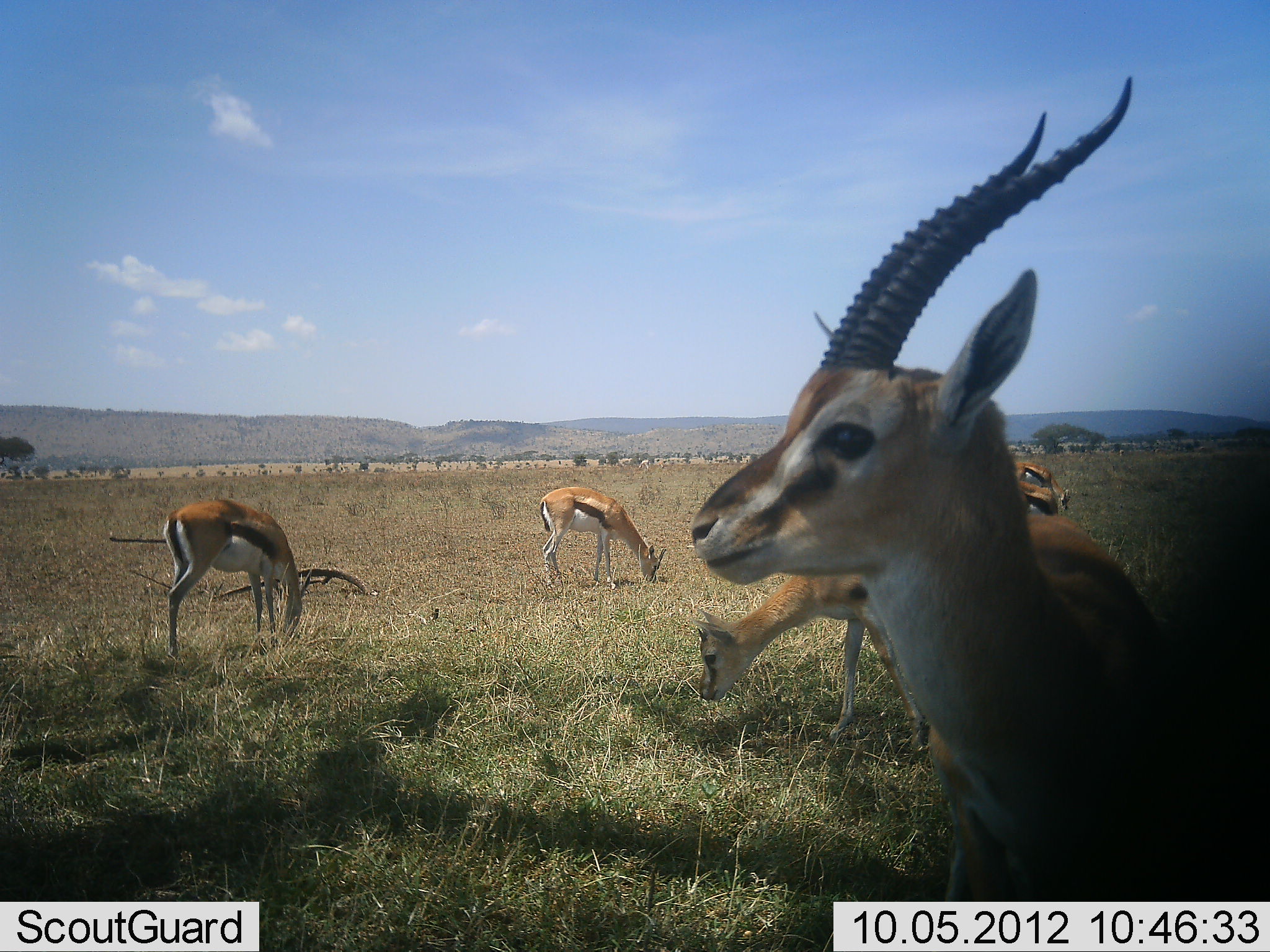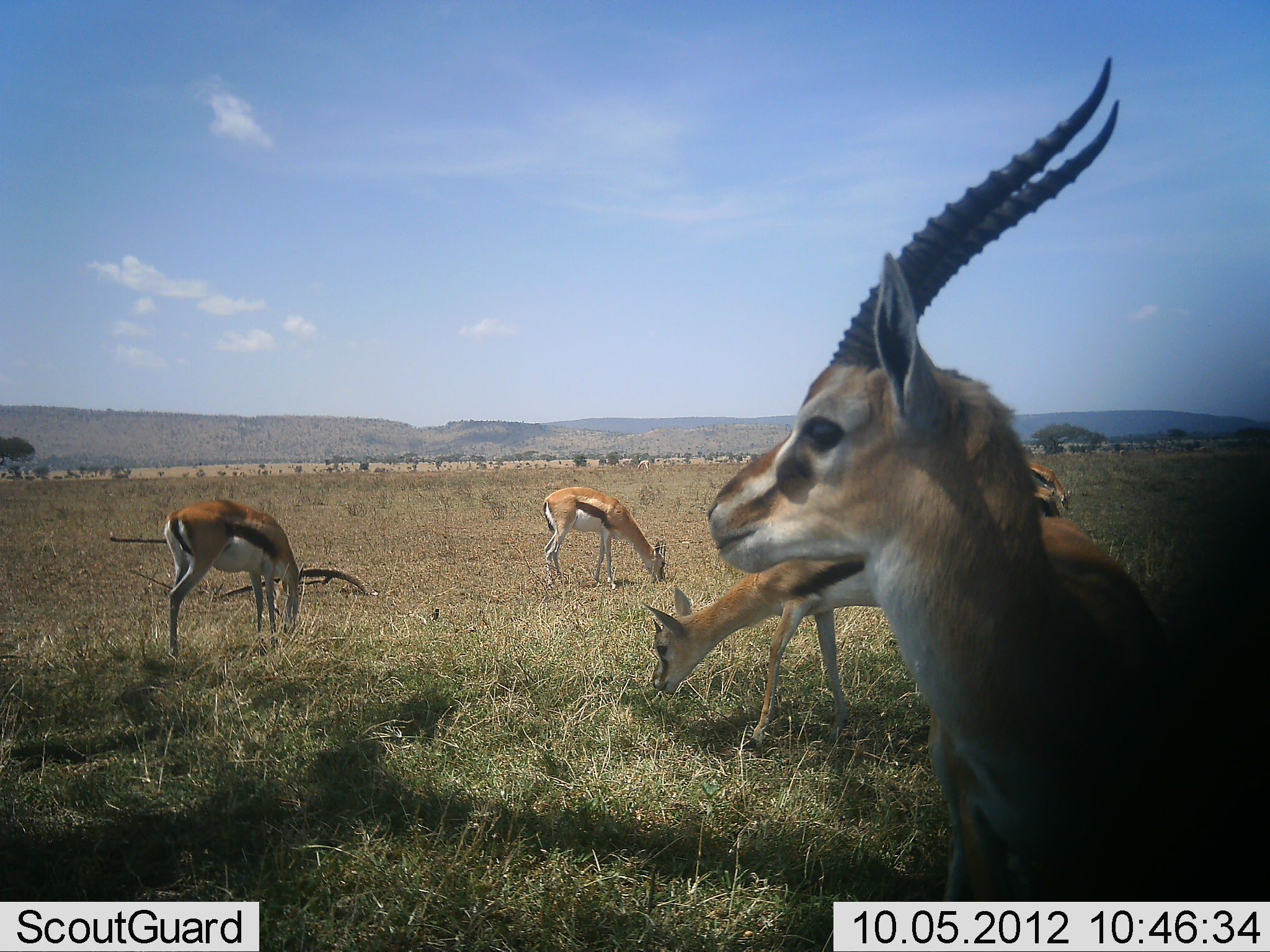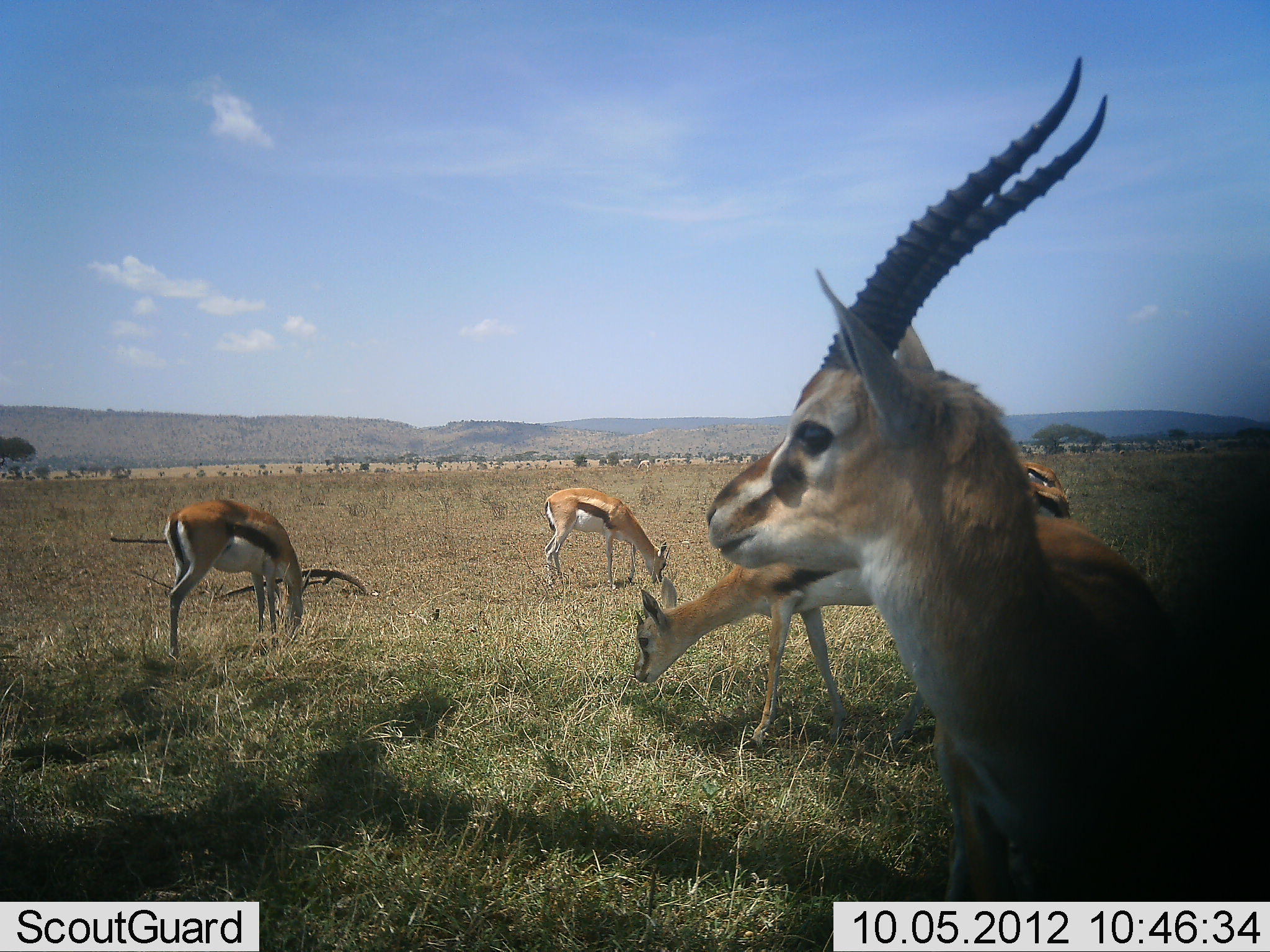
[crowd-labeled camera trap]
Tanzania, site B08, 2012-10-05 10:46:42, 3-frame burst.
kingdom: Animalia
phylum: Chordata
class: Mammalia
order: Artiodactyla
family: Bovidae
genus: Eudorcas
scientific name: Eudorcas thomsonii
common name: thomson's gazelle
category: gazellethomsons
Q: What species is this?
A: Gazellethomsons (thomson's gazelle) (Eudorcas thomsonii).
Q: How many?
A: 6.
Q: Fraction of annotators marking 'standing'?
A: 60%.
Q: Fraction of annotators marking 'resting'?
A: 0%.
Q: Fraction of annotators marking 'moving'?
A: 0%.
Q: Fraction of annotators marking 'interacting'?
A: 0%.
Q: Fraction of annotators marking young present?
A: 0%.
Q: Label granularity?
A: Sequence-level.